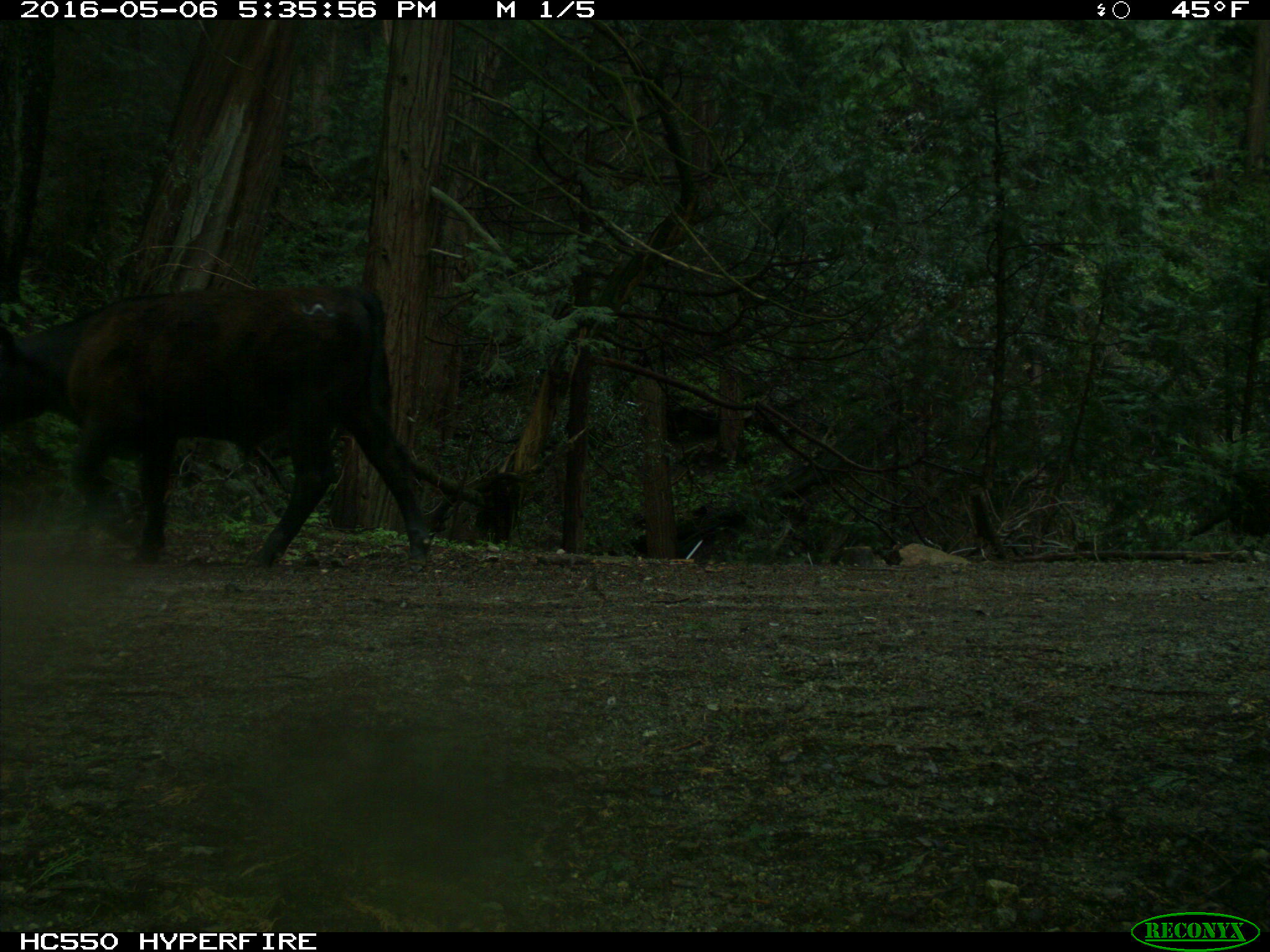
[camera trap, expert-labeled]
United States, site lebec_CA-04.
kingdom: Animalia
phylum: Chordata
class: Mammalia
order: Artiodactyla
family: Bovidae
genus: Bos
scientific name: Bos taurus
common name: domestic cow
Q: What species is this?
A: Bos taurus (domestic cow).